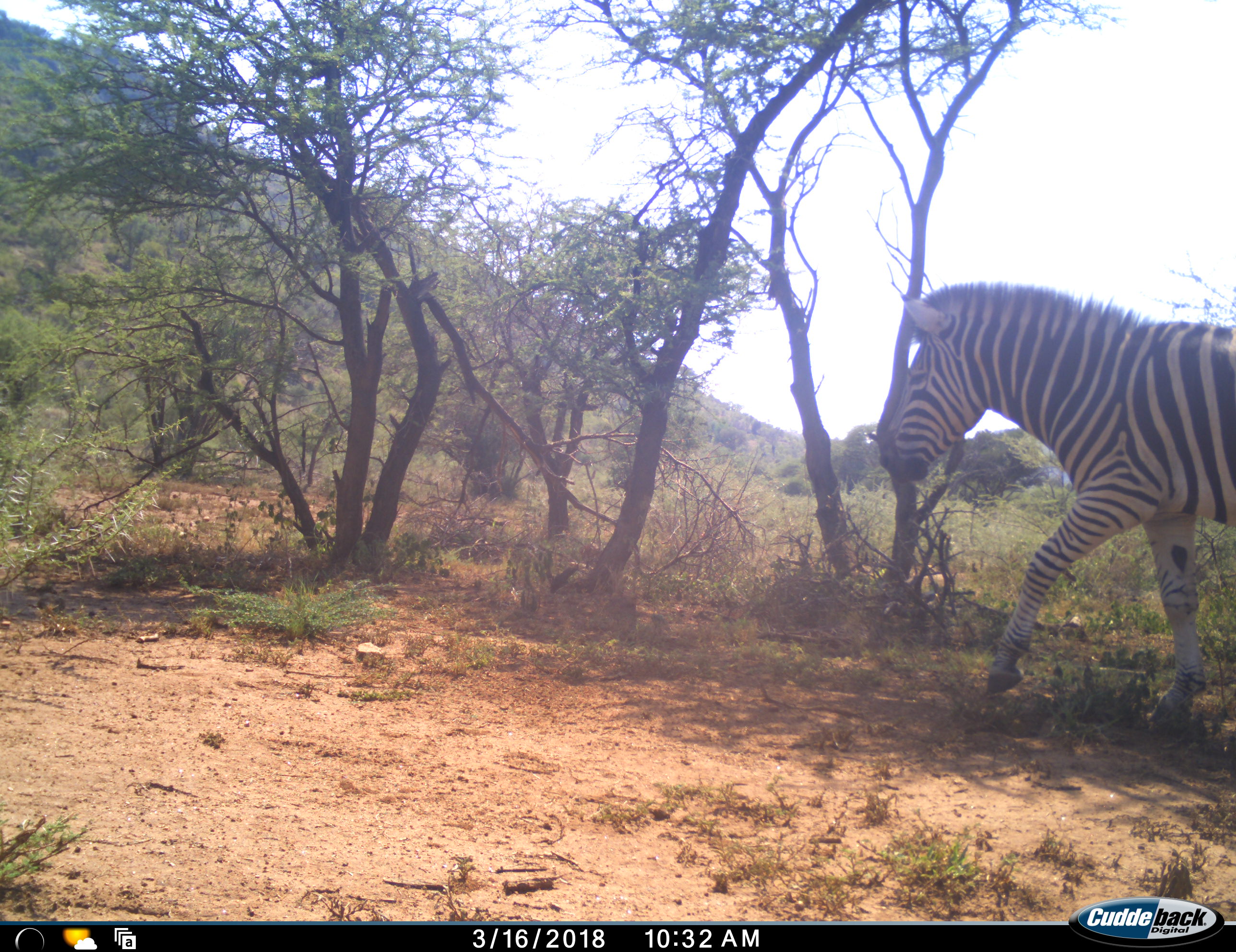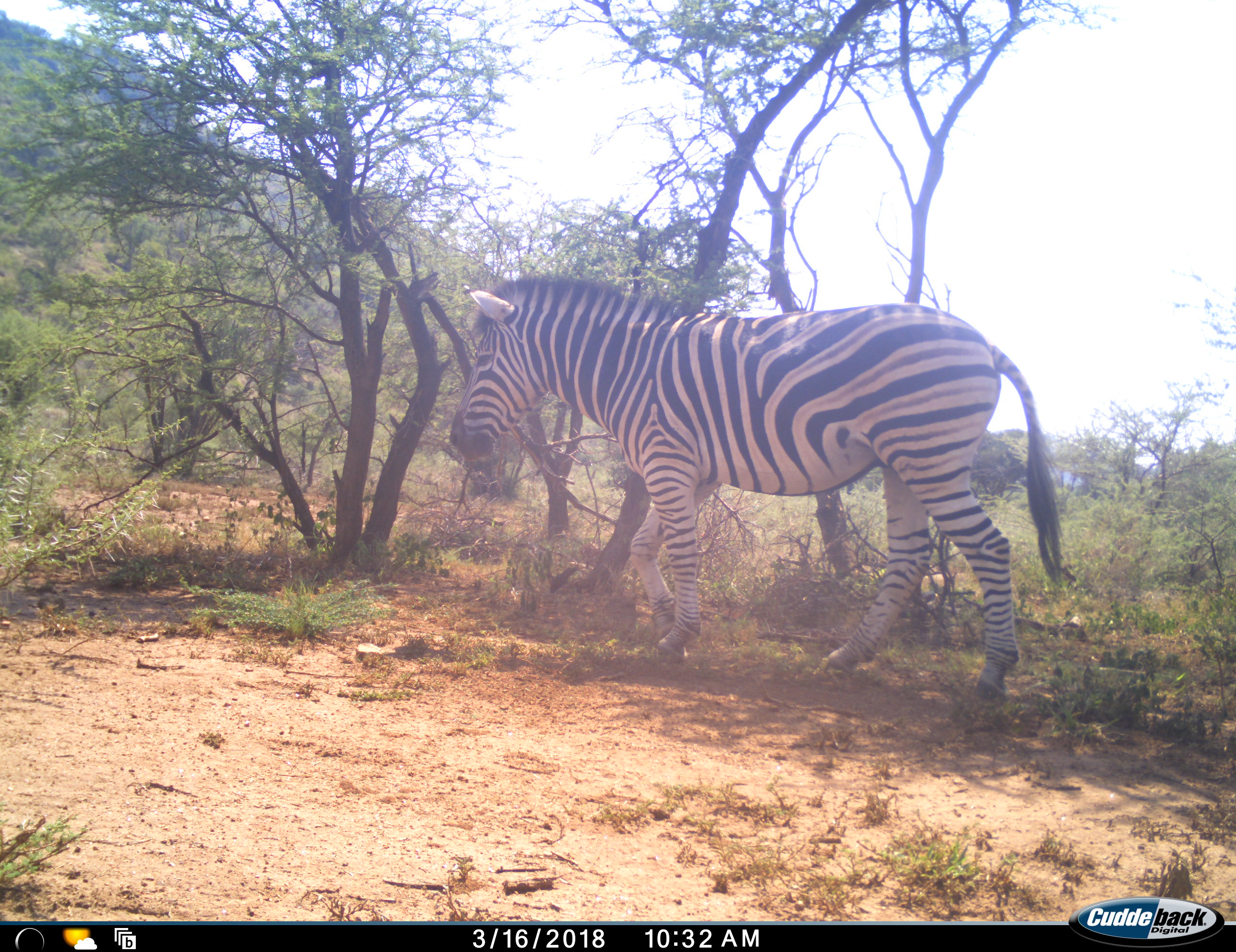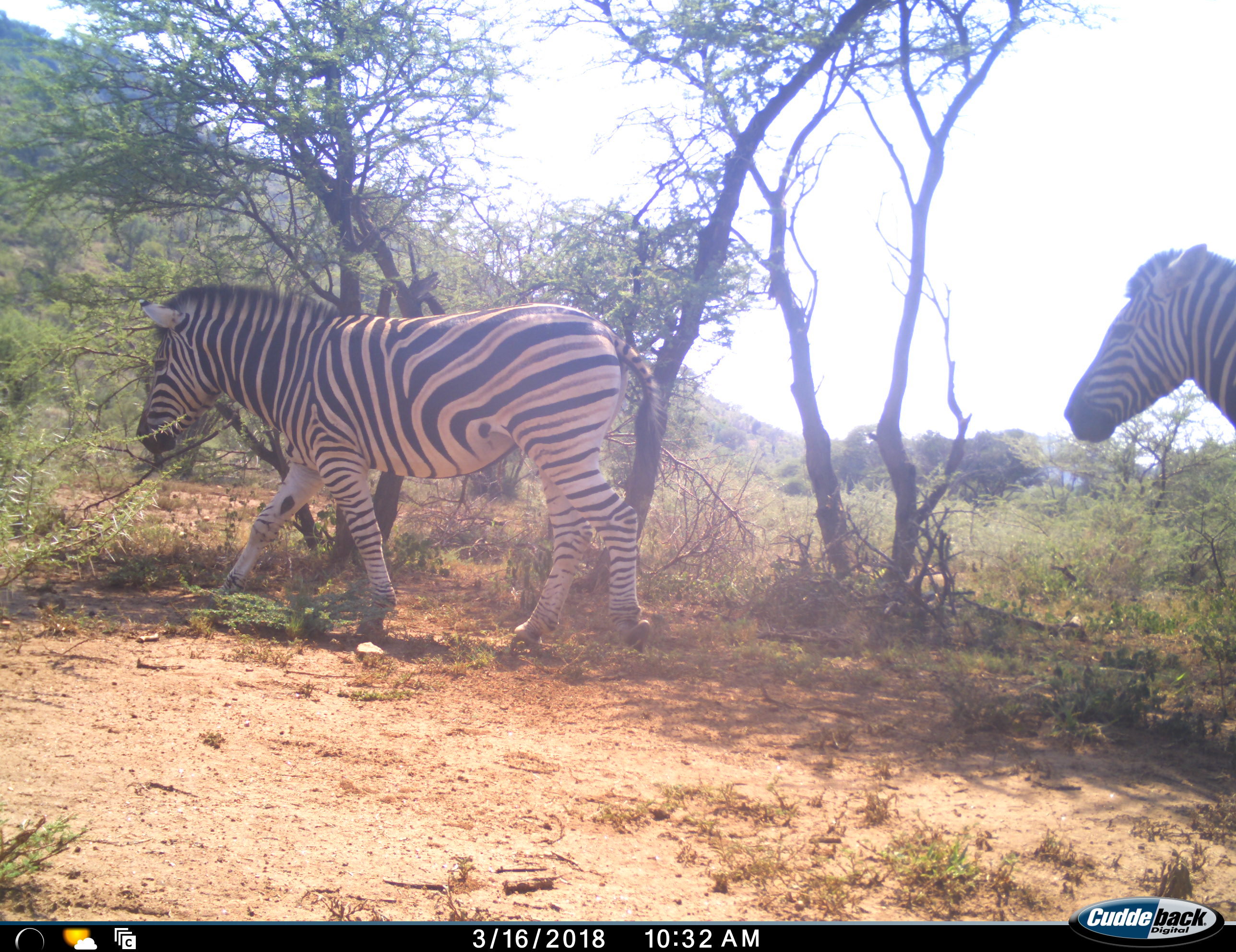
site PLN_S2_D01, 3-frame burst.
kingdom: Animalia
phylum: Chordata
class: Mammalia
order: Perissodactyla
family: Equidae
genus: Equus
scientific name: Equus quagga burchellii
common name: burchell's zebra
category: zebraburchells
Zebraburchells (burchell's zebra) (Equus quagga burchellii), count 2. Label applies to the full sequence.